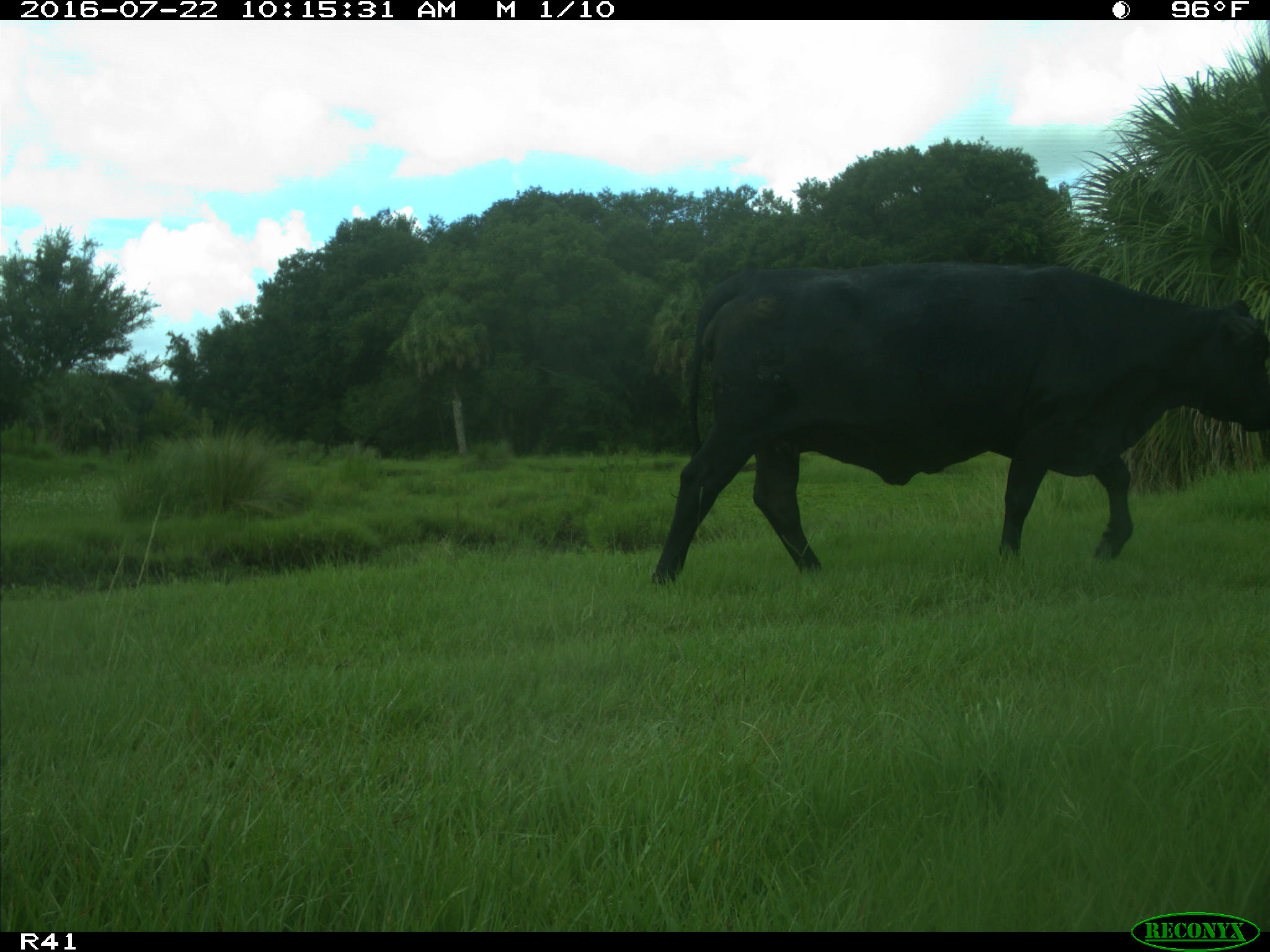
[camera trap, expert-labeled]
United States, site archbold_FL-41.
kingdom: Animalia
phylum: Chordata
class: Mammalia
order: Artiodactyla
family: Bovidae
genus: Bos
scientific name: Bos taurus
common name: domestic cow